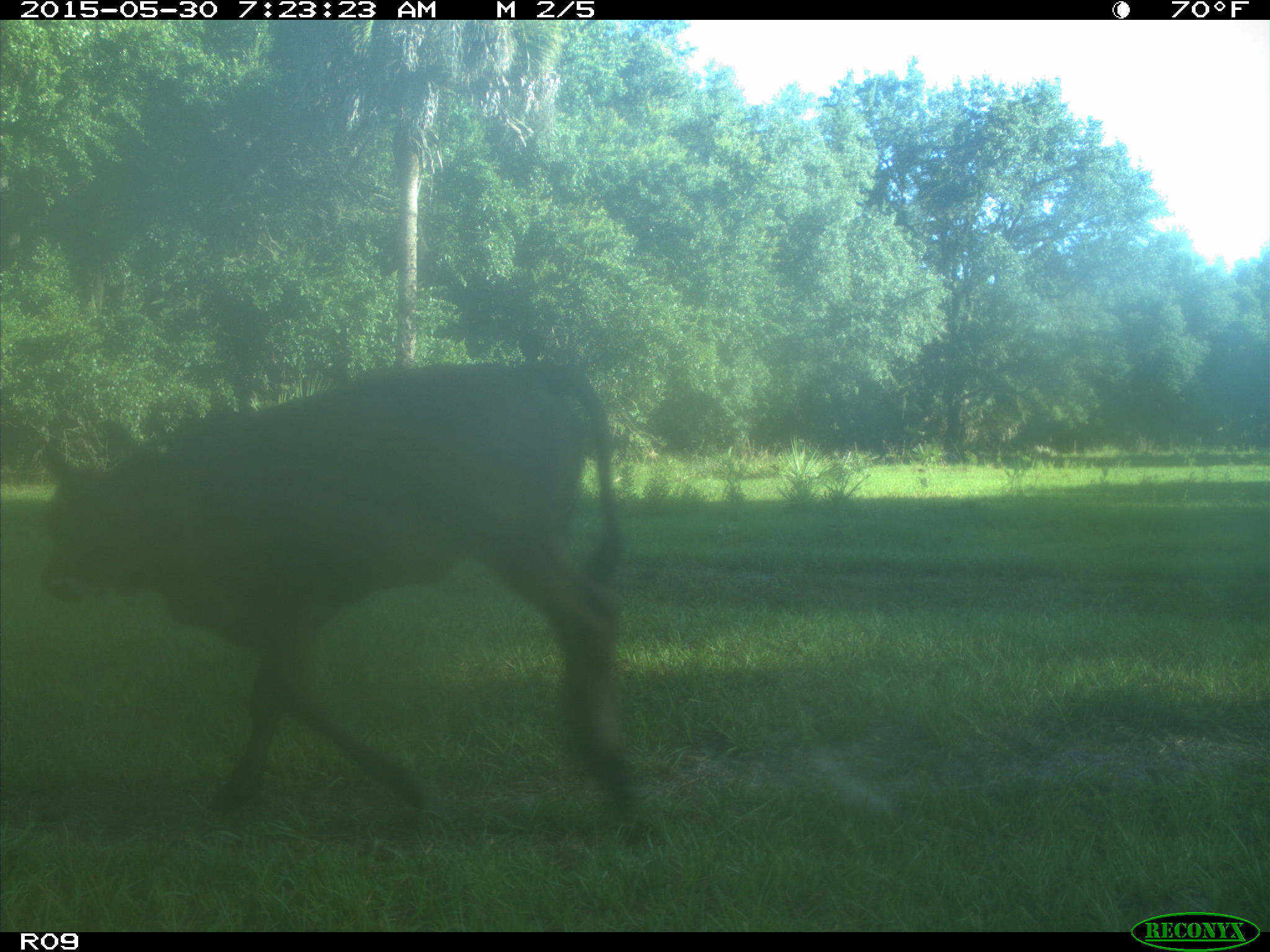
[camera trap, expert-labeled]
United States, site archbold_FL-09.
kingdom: Animalia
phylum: Chordata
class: Mammalia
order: Artiodactyla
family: Bovidae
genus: Bos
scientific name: Bos taurus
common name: domestic cow